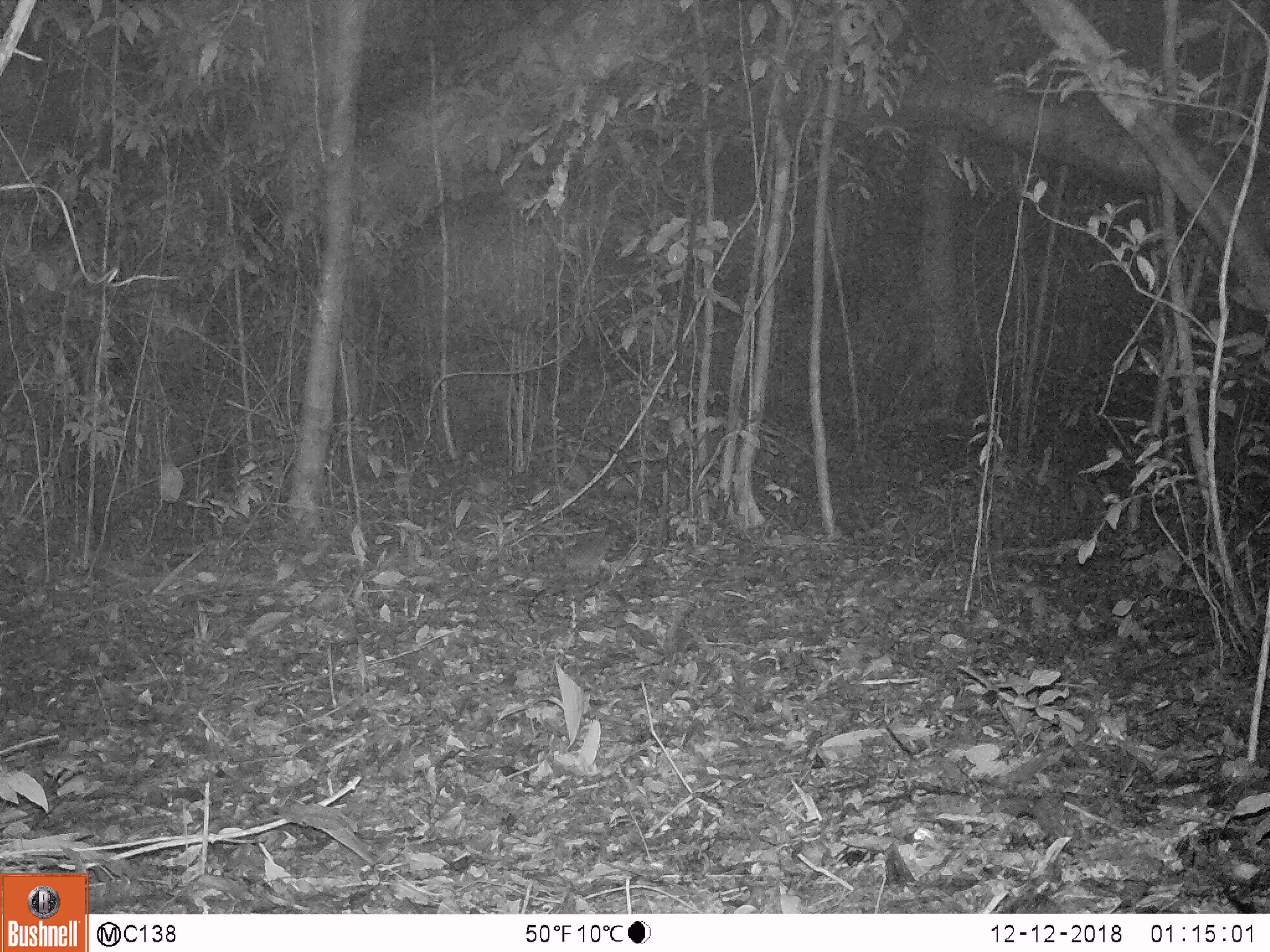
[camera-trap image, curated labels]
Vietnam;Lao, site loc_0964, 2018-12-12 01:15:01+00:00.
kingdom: Animalia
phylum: Chordata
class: Mammalia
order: Rodentia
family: Muridae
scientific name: Muridae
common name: old-world mice and rats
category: unidentified murid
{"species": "unidentified murid (old-world mice and rats) (Muridae)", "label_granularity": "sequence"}